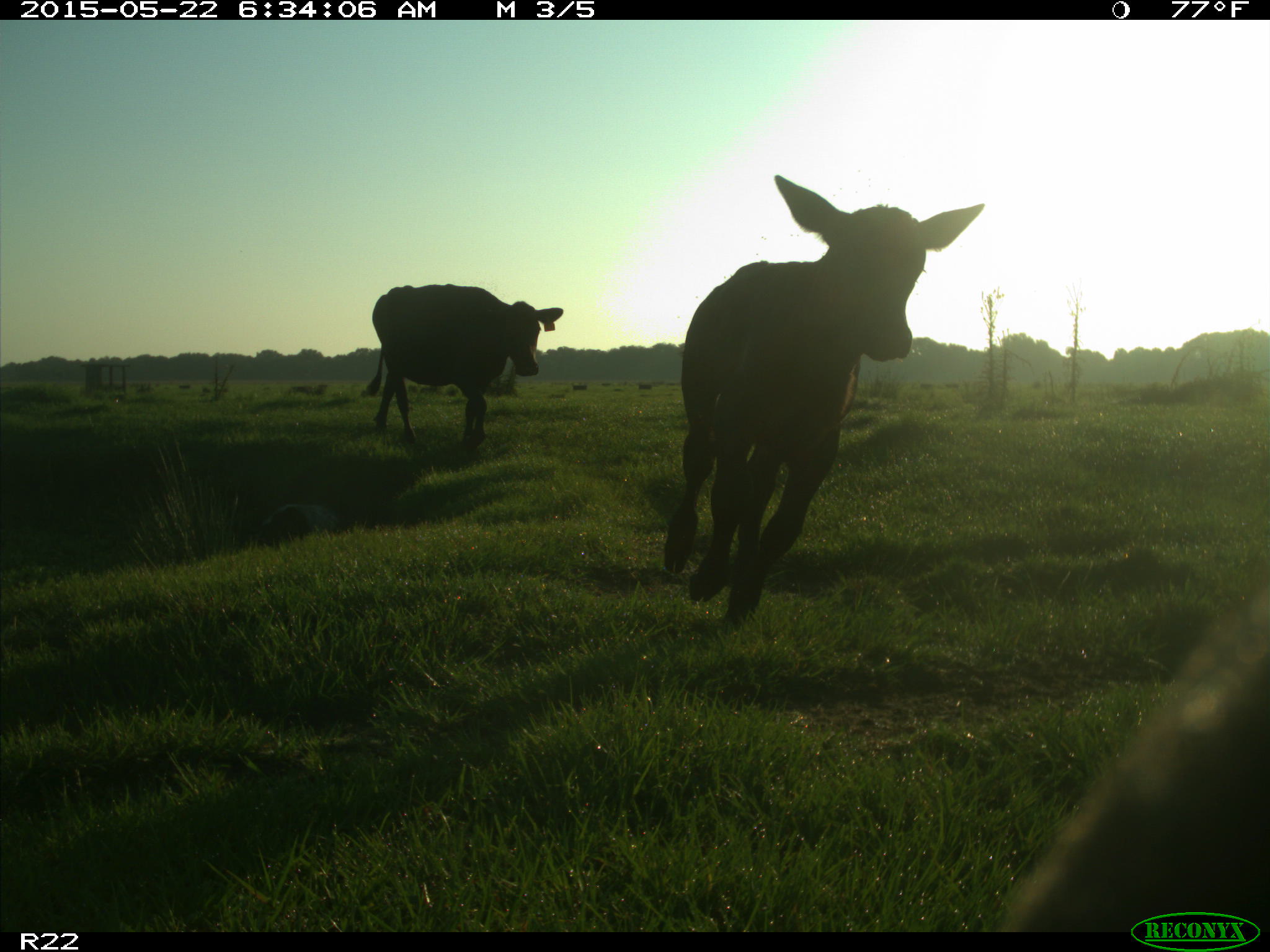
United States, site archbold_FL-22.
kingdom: Animalia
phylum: Chordata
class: Mammalia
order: Artiodactyla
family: Bovidae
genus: Bos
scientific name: Bos taurus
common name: domestic cow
Bos taurus (domestic cow).